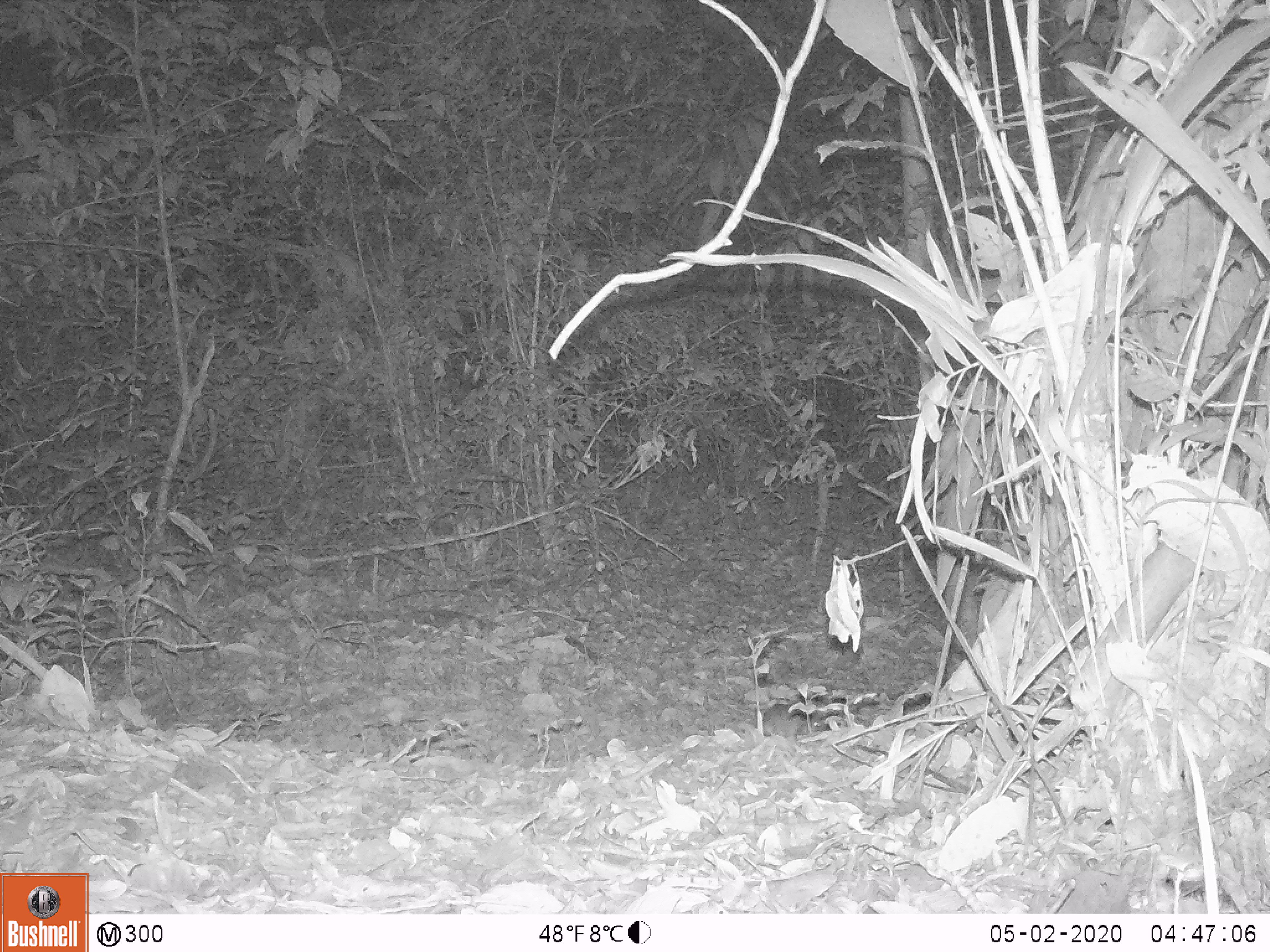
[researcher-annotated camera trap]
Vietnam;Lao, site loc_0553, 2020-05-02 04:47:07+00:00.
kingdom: Animalia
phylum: Chordata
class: Mammalia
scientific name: Mammalia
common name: mammal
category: unidentified small mammal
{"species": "unidentified small mammal (mammal) (Mammalia)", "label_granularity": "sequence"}